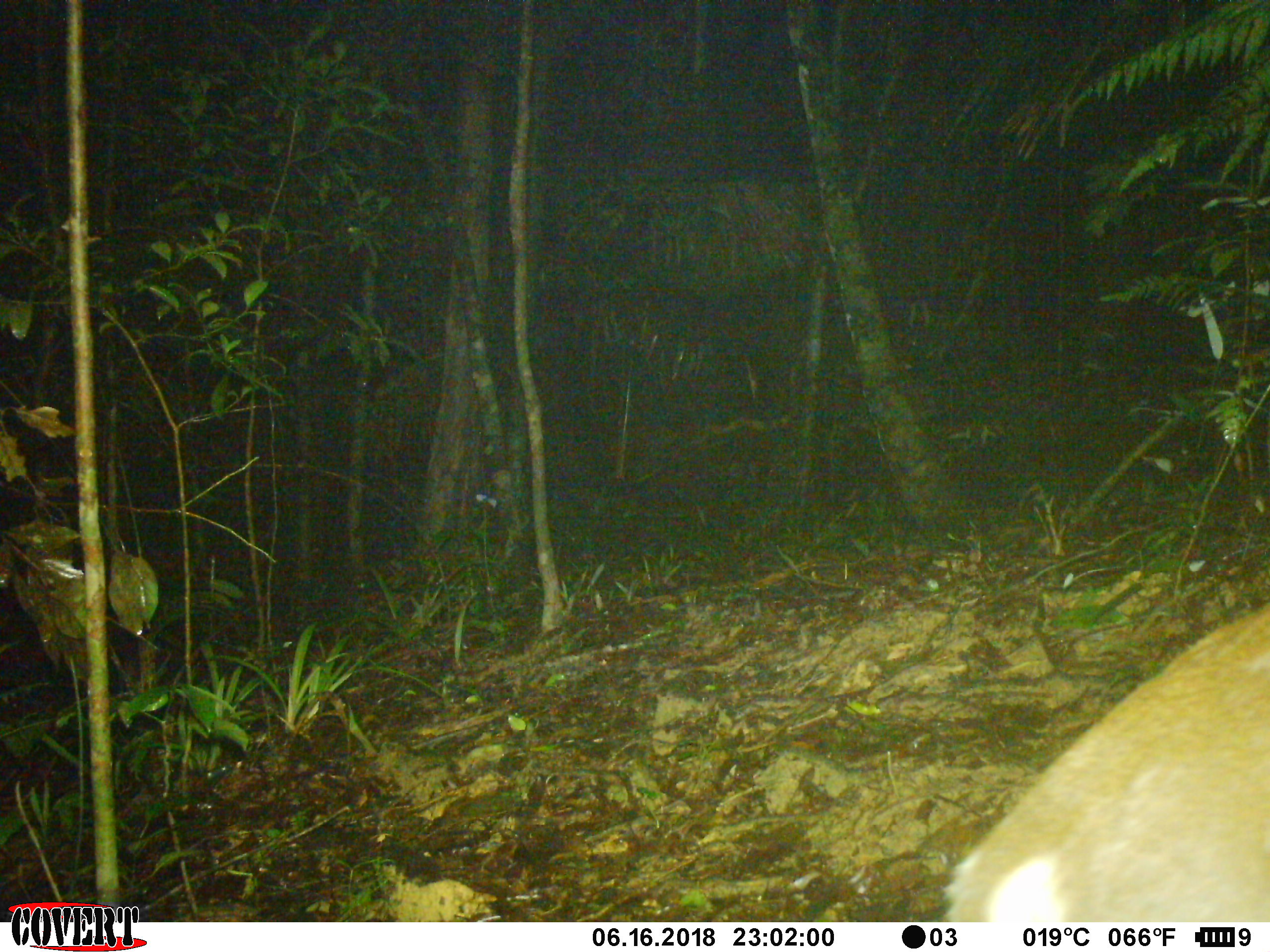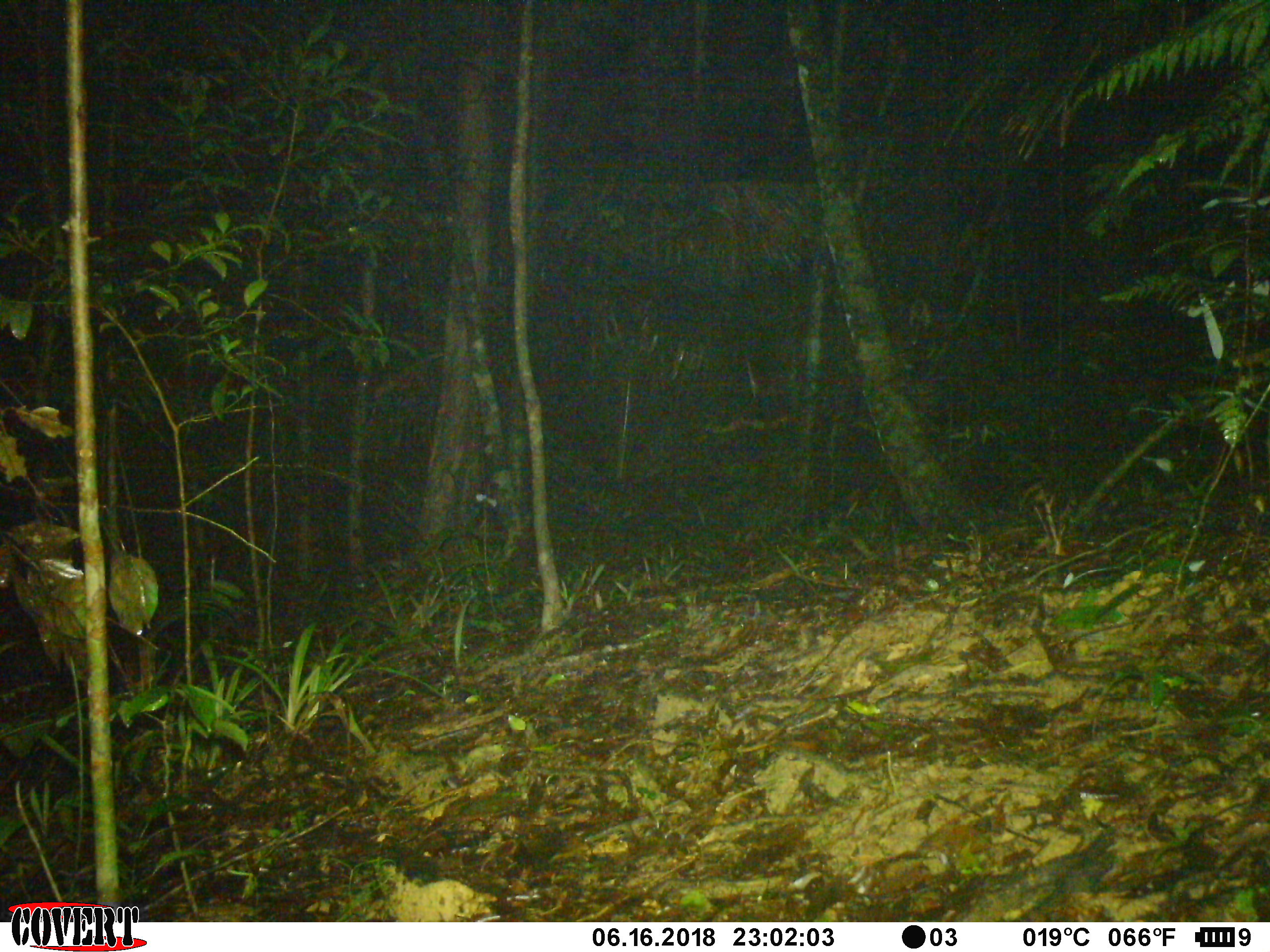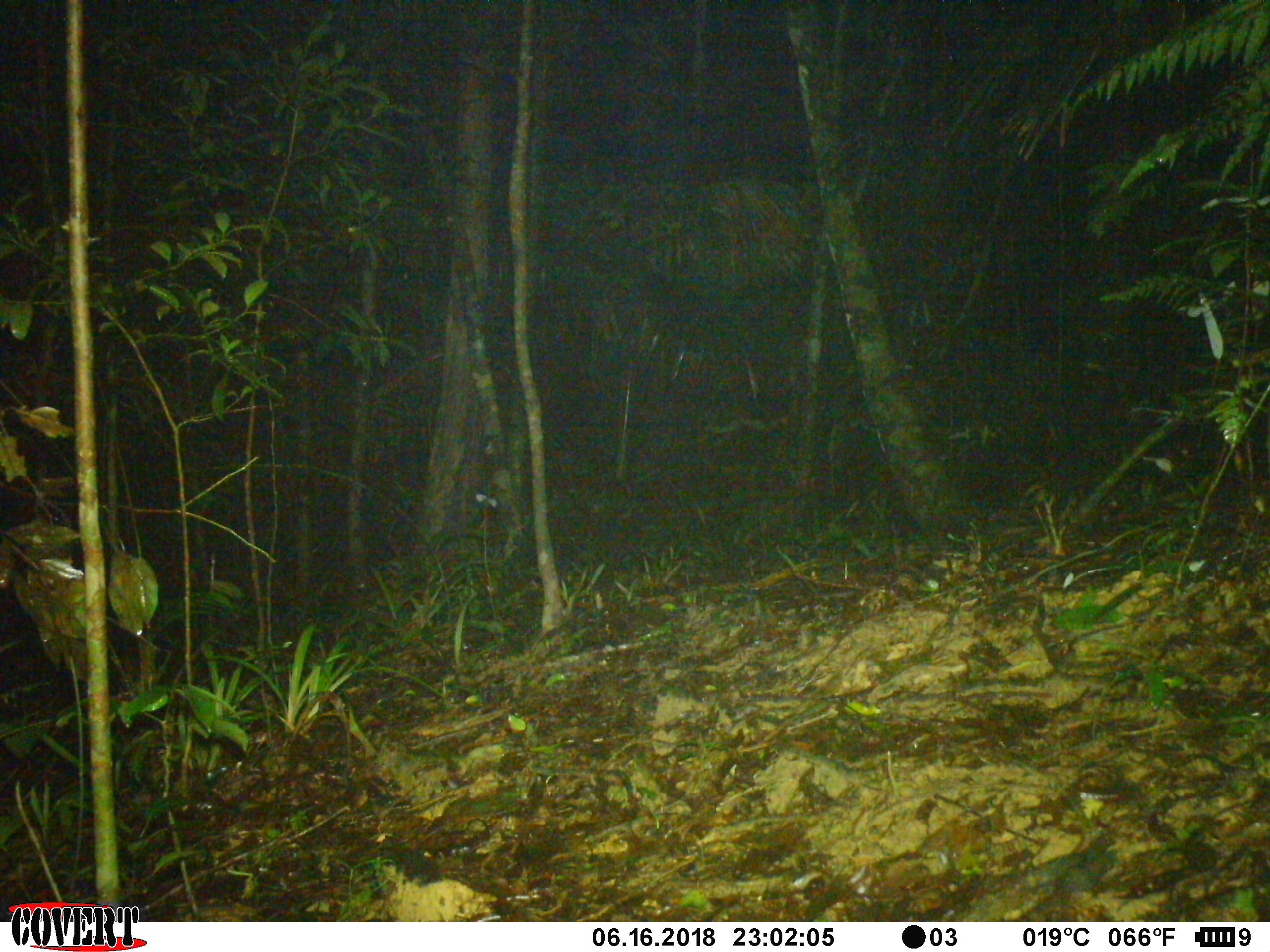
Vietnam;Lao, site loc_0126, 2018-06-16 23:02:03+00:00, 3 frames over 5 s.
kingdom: Animalia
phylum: Chordata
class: Mammalia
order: Artiodactyla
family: Cervidae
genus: Muntiacus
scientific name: Muntiacus rooseveltorum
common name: roosevelt's muntjac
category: roosevelts muntjac group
Roosevelts muntjac group (roosevelt's muntjac) (Muntiacus rooseveltorum). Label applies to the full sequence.